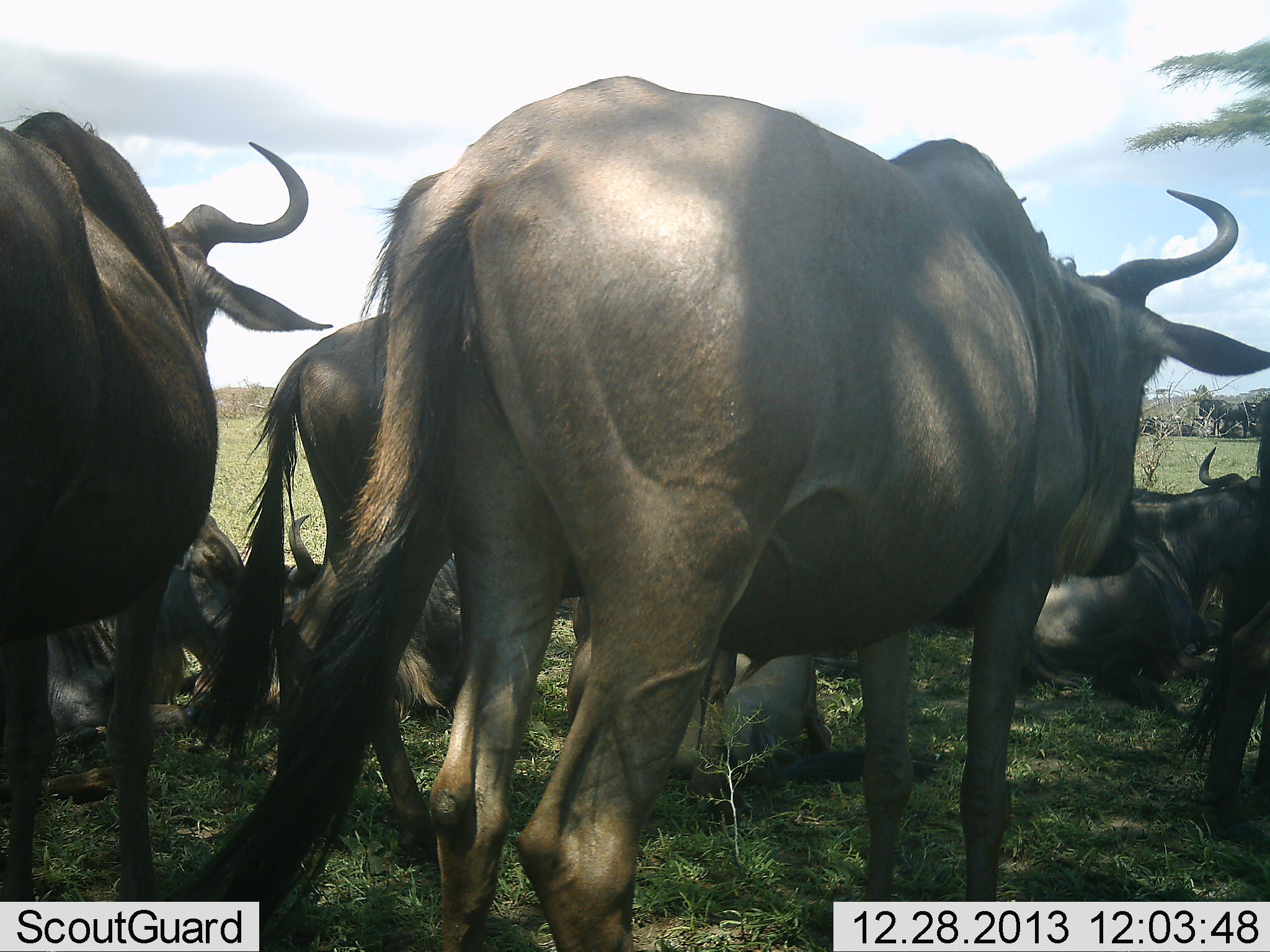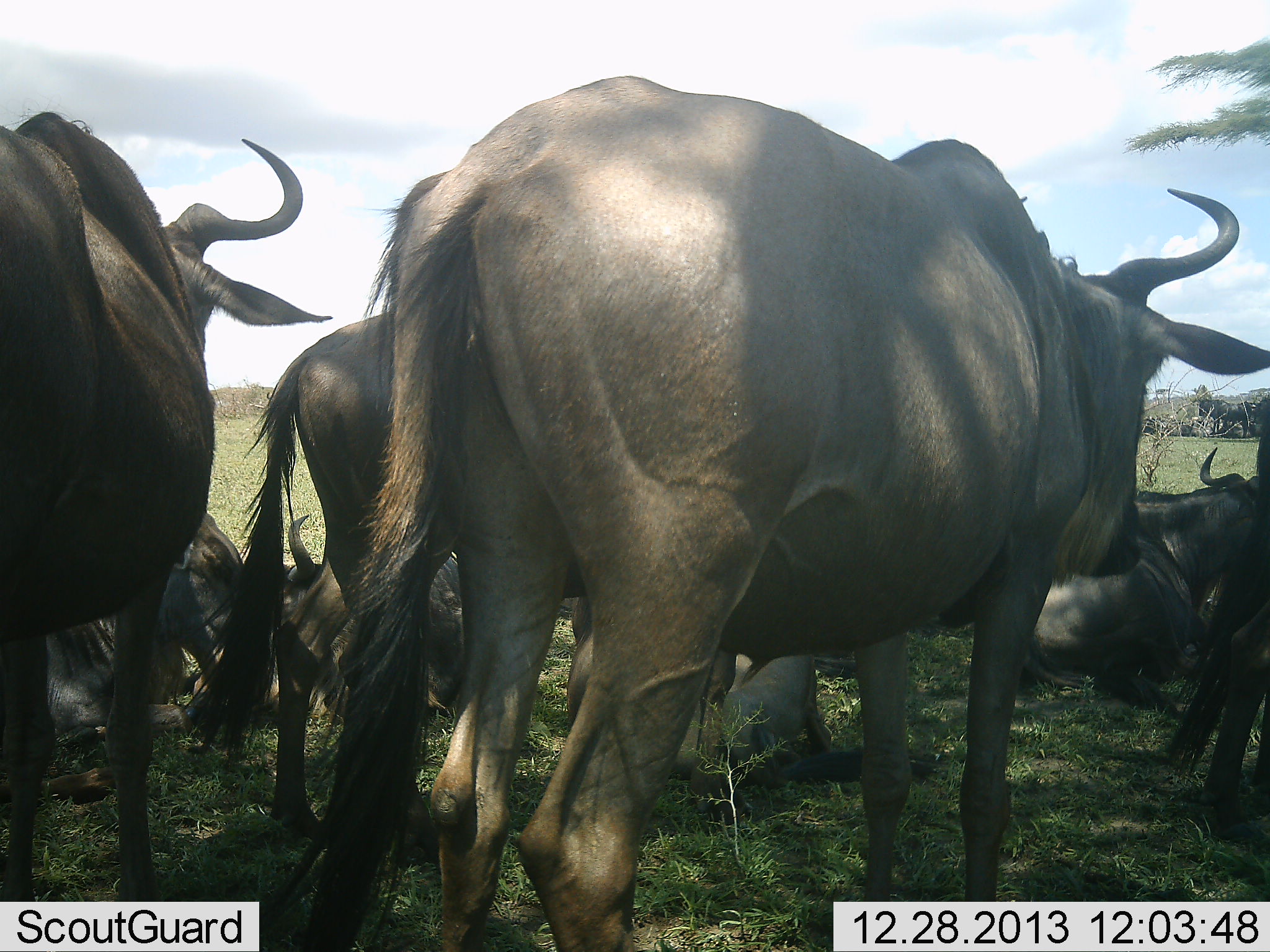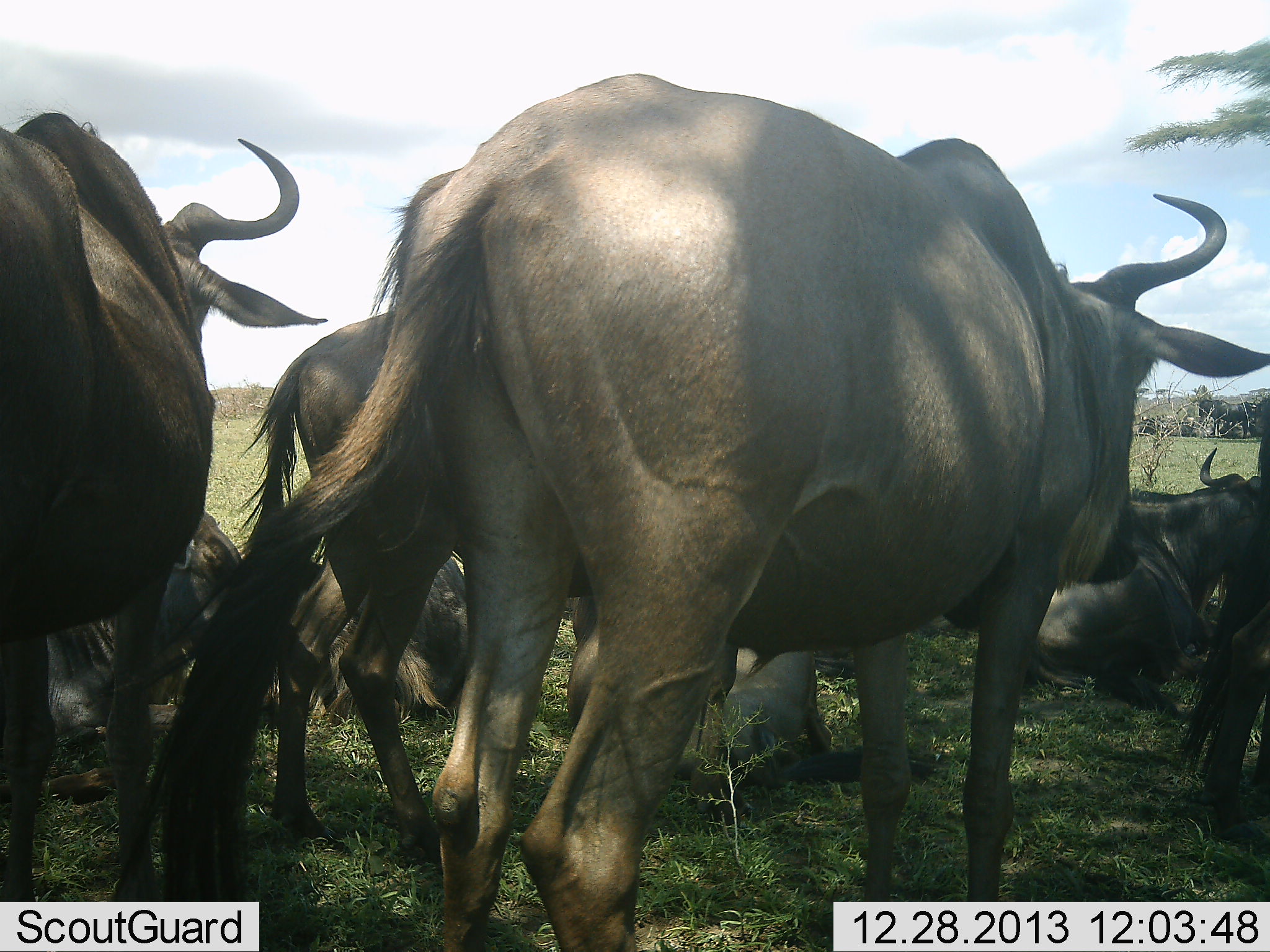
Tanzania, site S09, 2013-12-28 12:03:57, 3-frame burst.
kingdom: Animalia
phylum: Chordata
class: Mammalia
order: Artiodactyla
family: Bovidae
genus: Connochaetes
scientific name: Connochaetes taurinus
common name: blue wildebeest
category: wildebeest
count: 8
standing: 80%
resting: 100%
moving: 0%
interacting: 0%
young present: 0%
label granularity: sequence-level